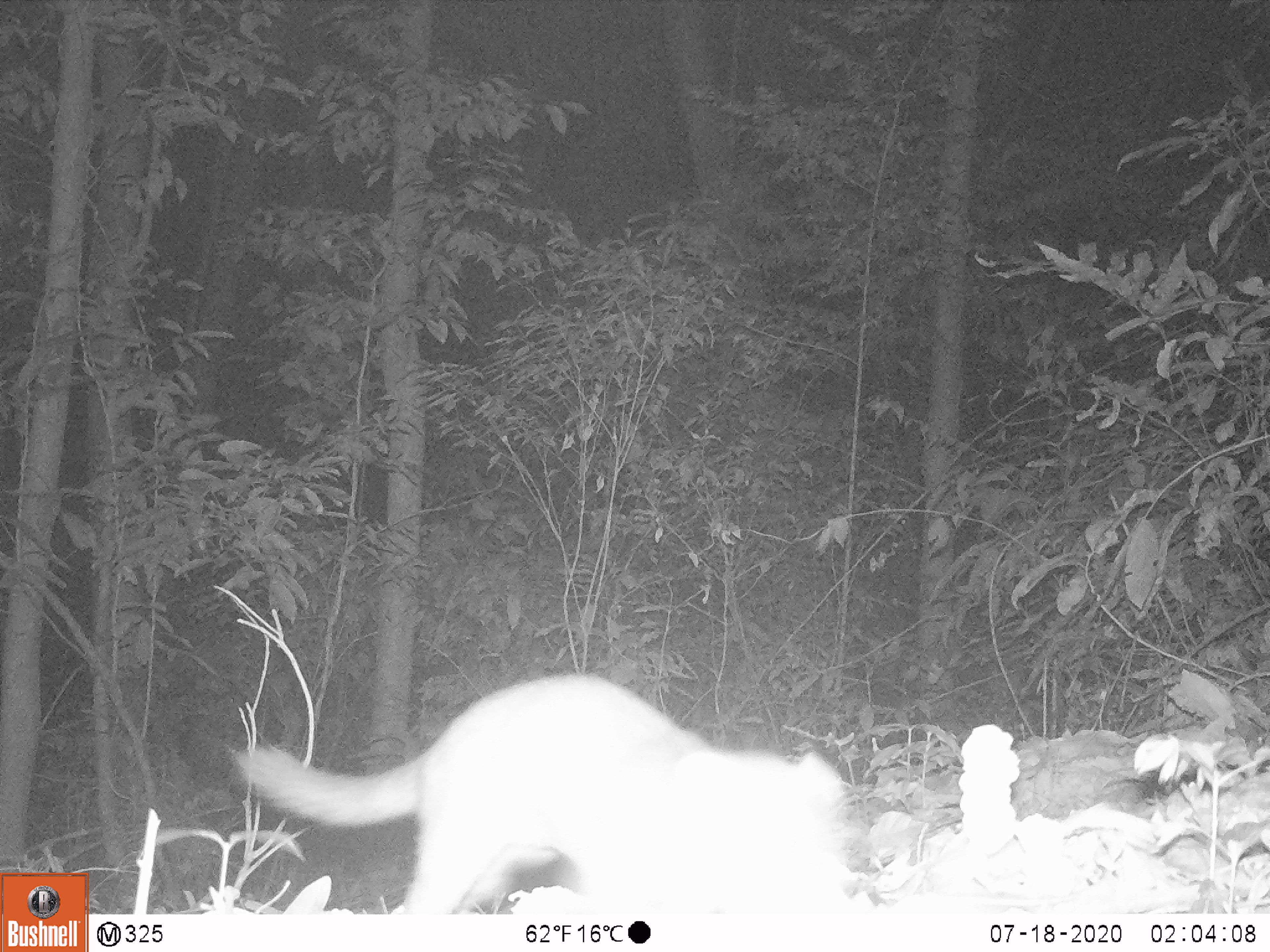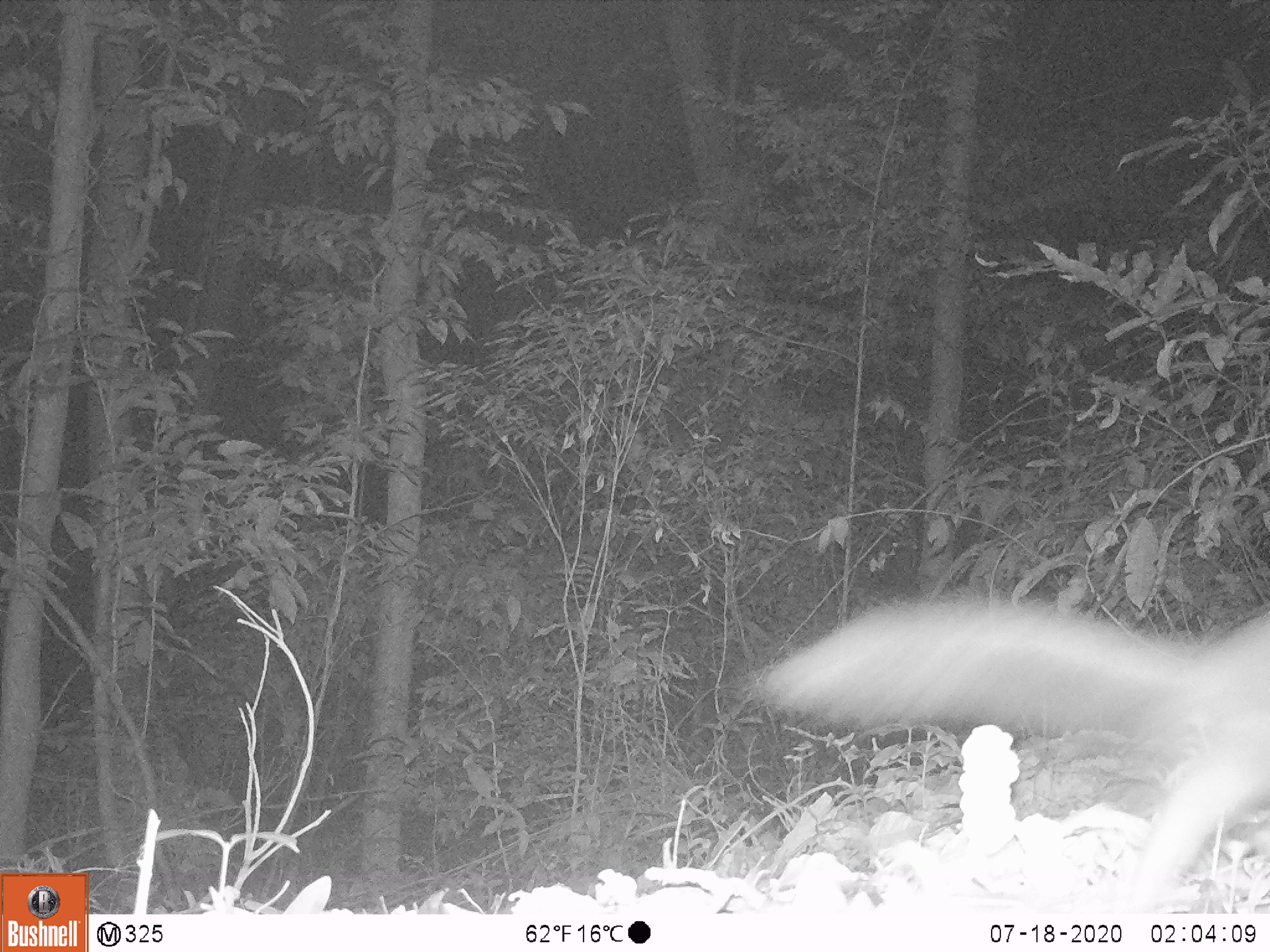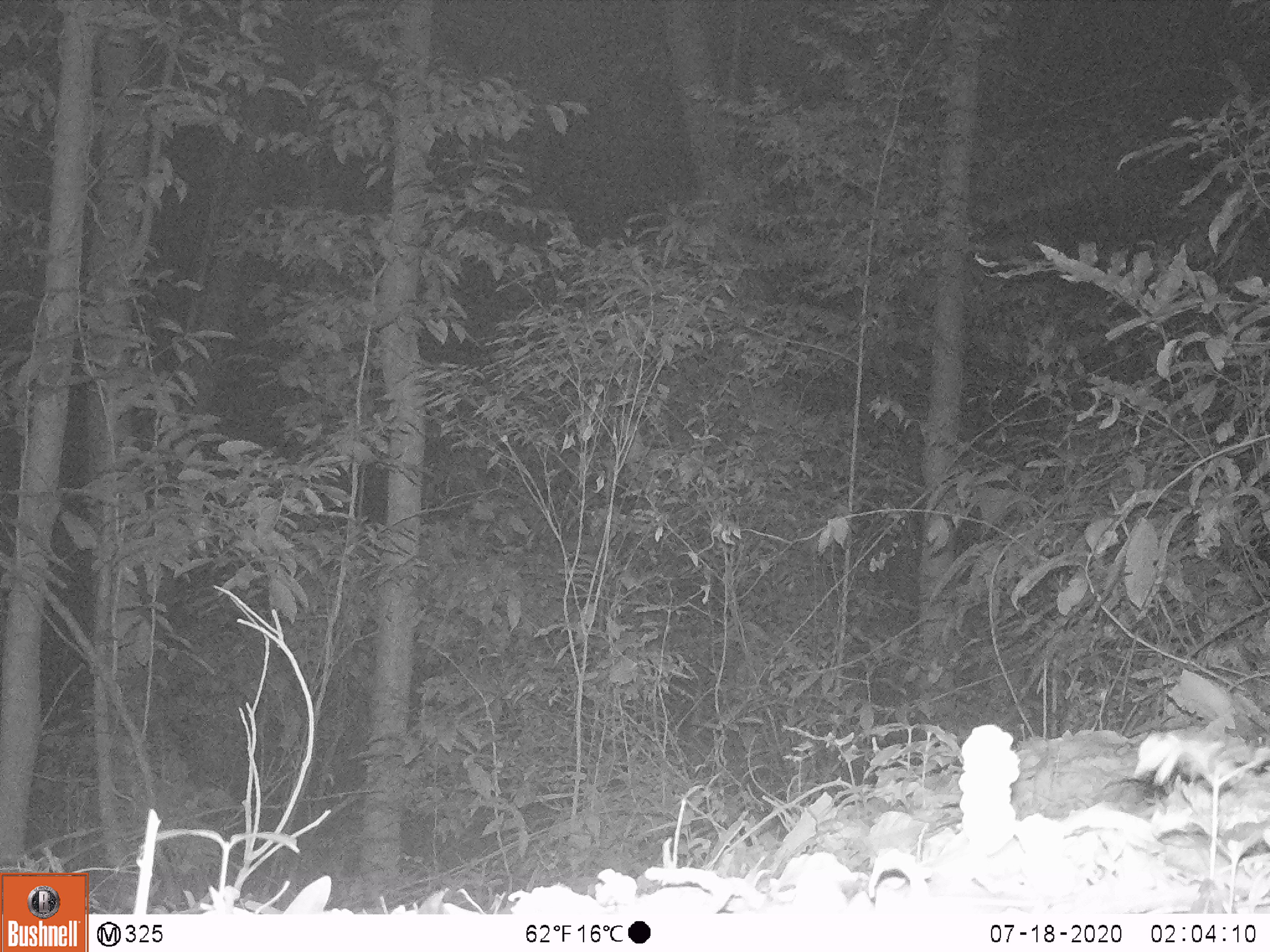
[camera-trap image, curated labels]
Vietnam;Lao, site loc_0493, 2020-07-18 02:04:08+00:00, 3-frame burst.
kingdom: Animalia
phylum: Chordata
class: Mammalia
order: Carnivora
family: Mustelidae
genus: Melogale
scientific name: Melogale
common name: ferret badger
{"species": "ferret badger (Melogale)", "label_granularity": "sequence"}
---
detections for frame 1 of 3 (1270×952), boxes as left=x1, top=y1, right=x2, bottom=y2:
ferret badger: left=228, top=674, right=851, bottom=914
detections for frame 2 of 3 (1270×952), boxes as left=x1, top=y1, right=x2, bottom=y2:
ferret badger: left=747, top=594, right=1270, bottom=914